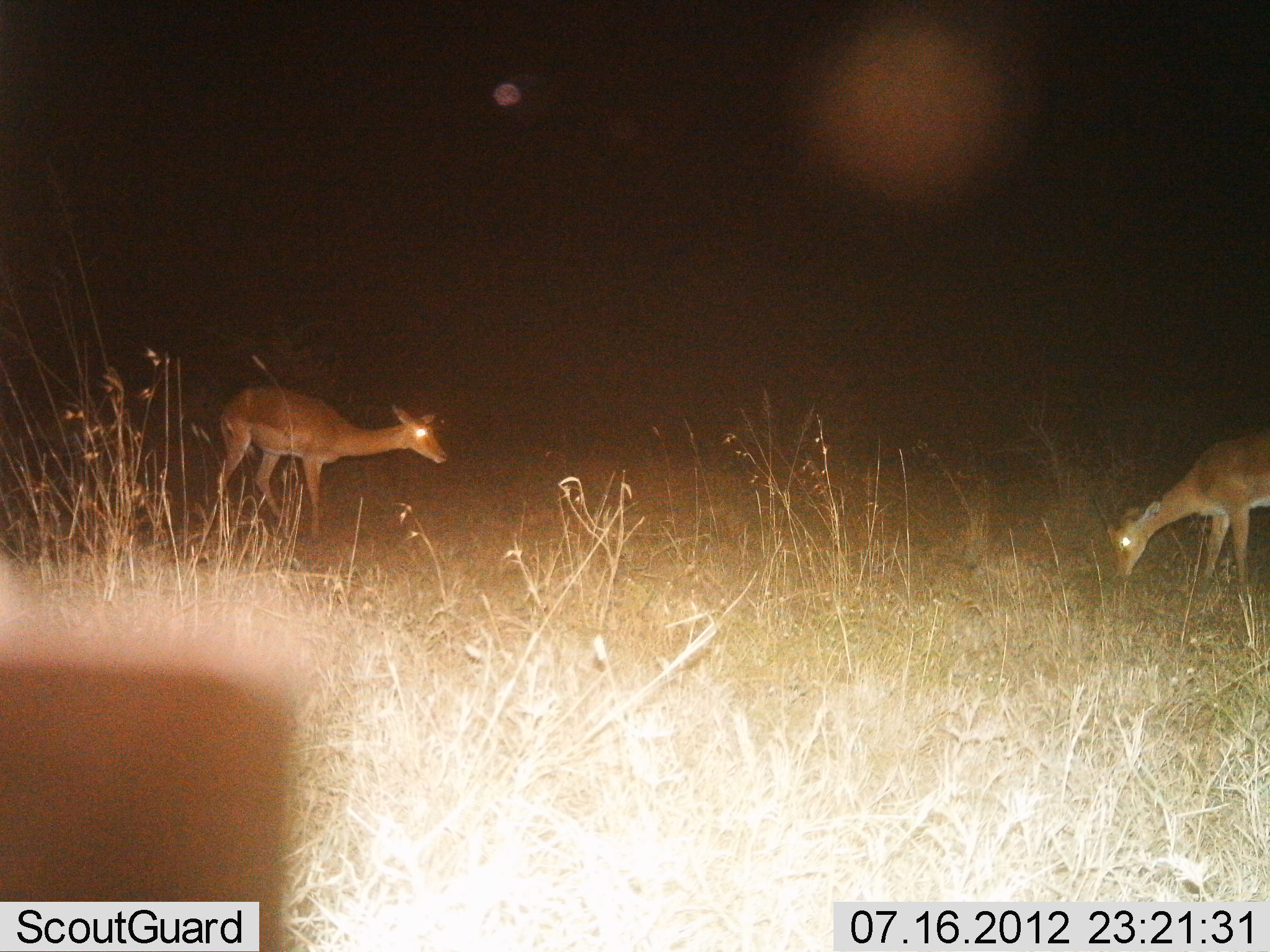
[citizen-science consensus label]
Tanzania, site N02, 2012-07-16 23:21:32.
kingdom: Animalia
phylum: Chordata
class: Mammalia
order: Artiodactyla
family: Bovidae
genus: Aepyceros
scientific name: Aepyceros melampus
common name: impala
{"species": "impala (Aepyceros melampus)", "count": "2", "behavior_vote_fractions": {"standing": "88%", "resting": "0%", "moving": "0%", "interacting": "0%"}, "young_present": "0%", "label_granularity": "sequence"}